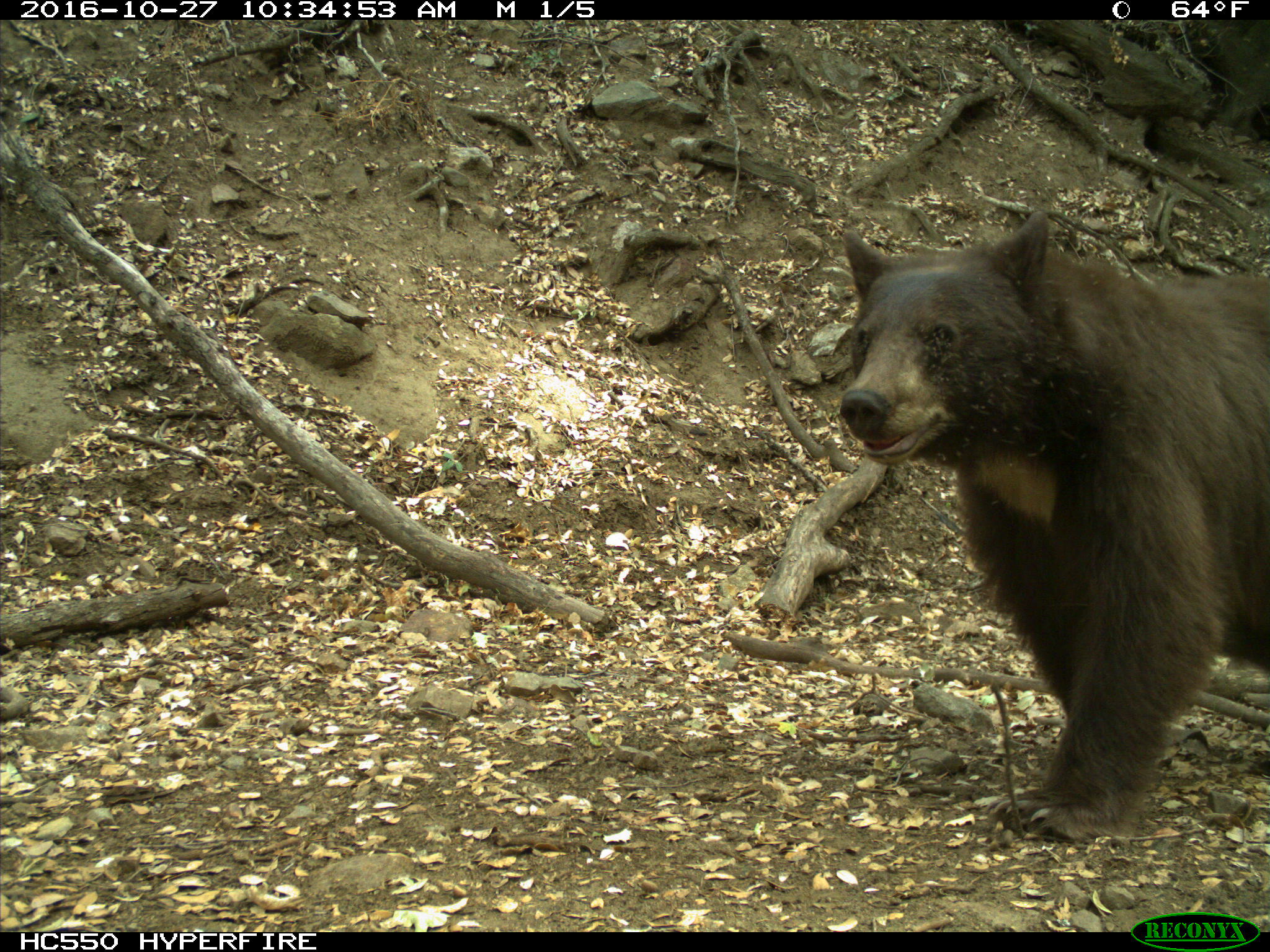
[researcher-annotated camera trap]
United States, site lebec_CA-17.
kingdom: Animalia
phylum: Chordata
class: Mammalia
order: Carnivora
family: Ursidae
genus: Ursus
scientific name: Ursus americanus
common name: american black bear